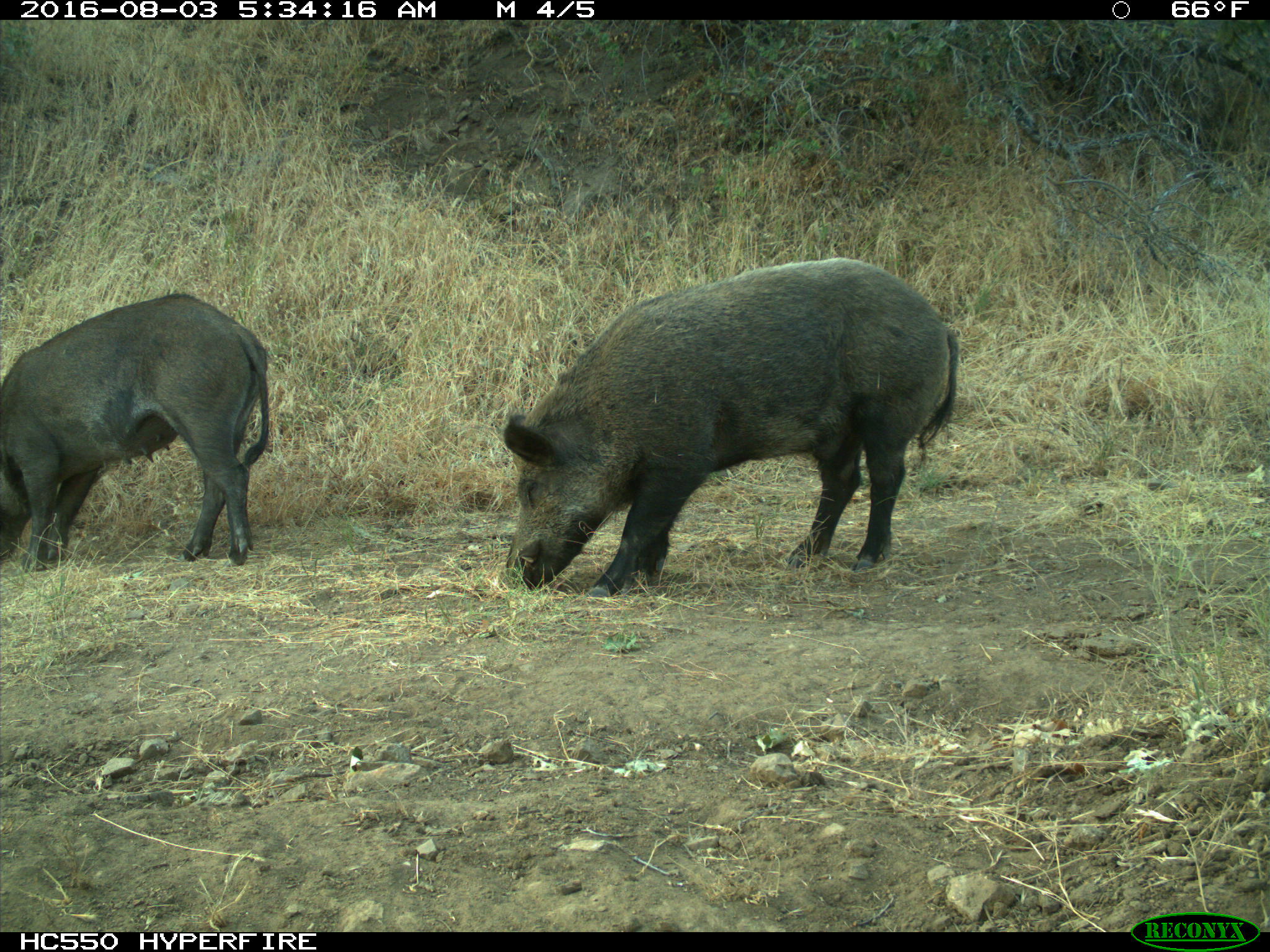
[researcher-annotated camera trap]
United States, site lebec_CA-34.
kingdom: Animalia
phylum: Chordata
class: Mammalia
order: Artiodactyla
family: Suidae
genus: Sus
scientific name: Sus scrofa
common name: wild boar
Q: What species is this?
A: Sus scrofa (wild boar).